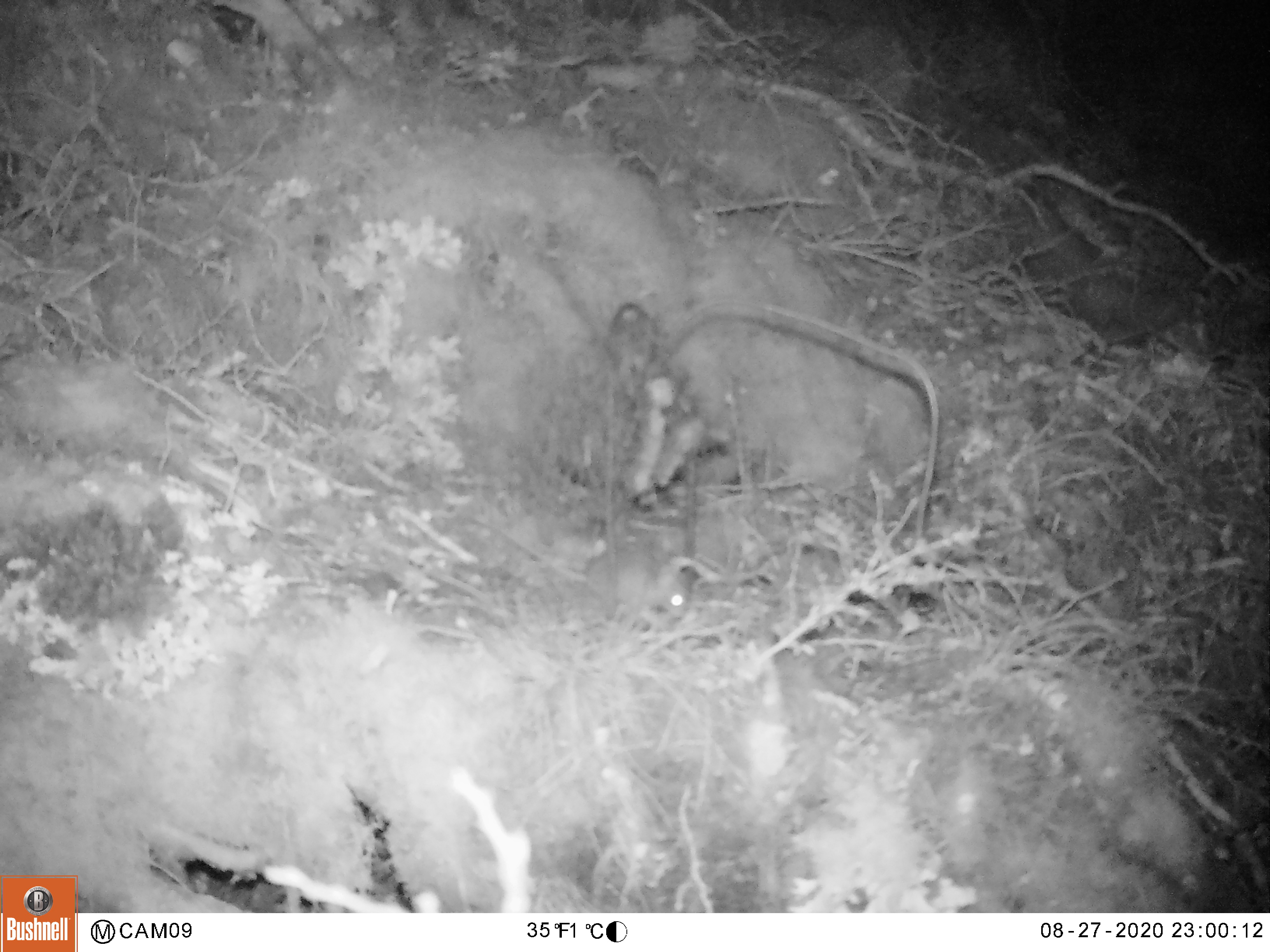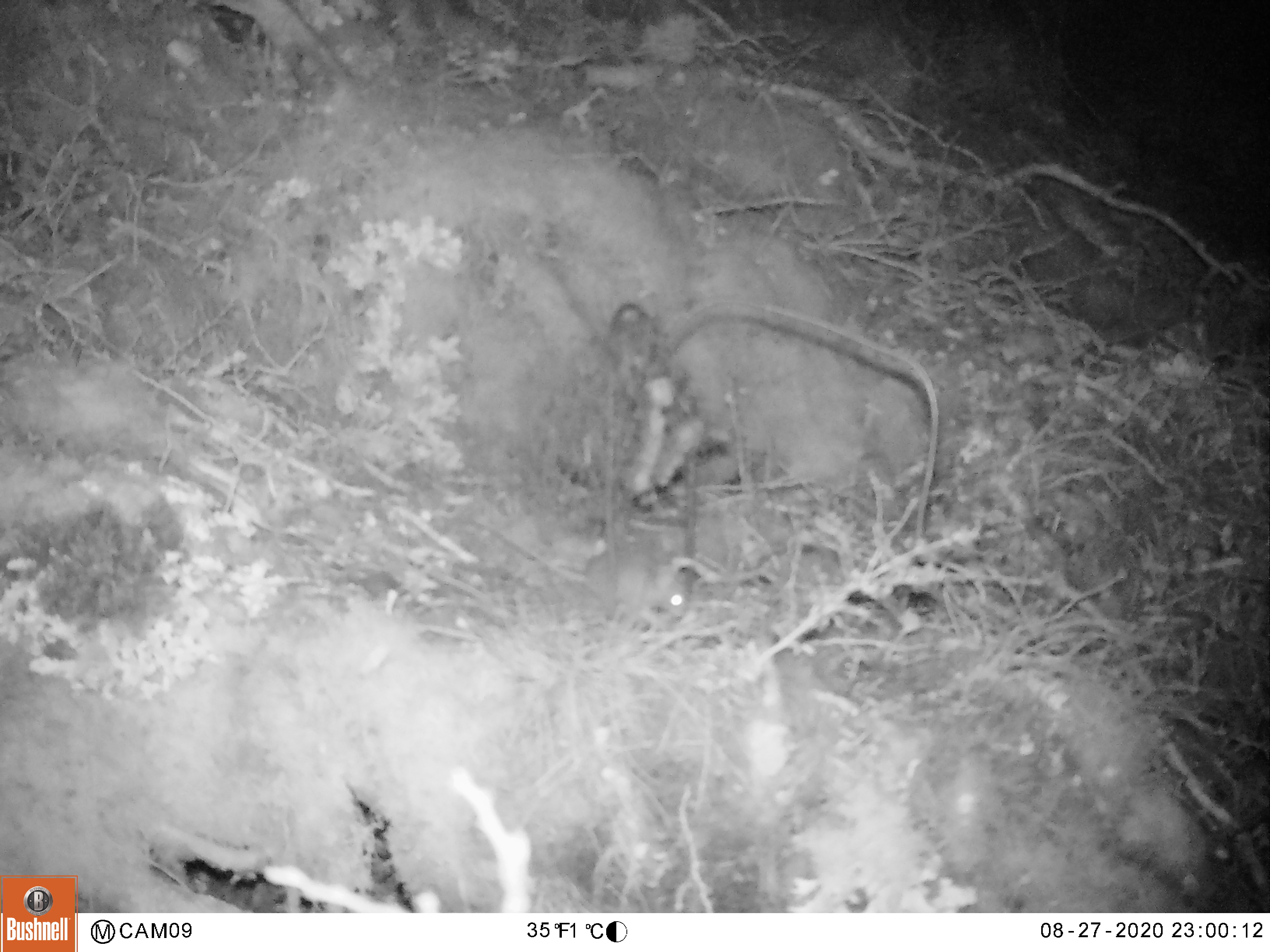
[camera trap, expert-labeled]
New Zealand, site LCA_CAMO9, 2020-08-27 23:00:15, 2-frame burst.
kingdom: Animalia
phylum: Chordata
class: Mammalia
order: Rodentia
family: Muridae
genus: Mus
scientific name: Mus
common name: mouse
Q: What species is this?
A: Mouse (Mus).